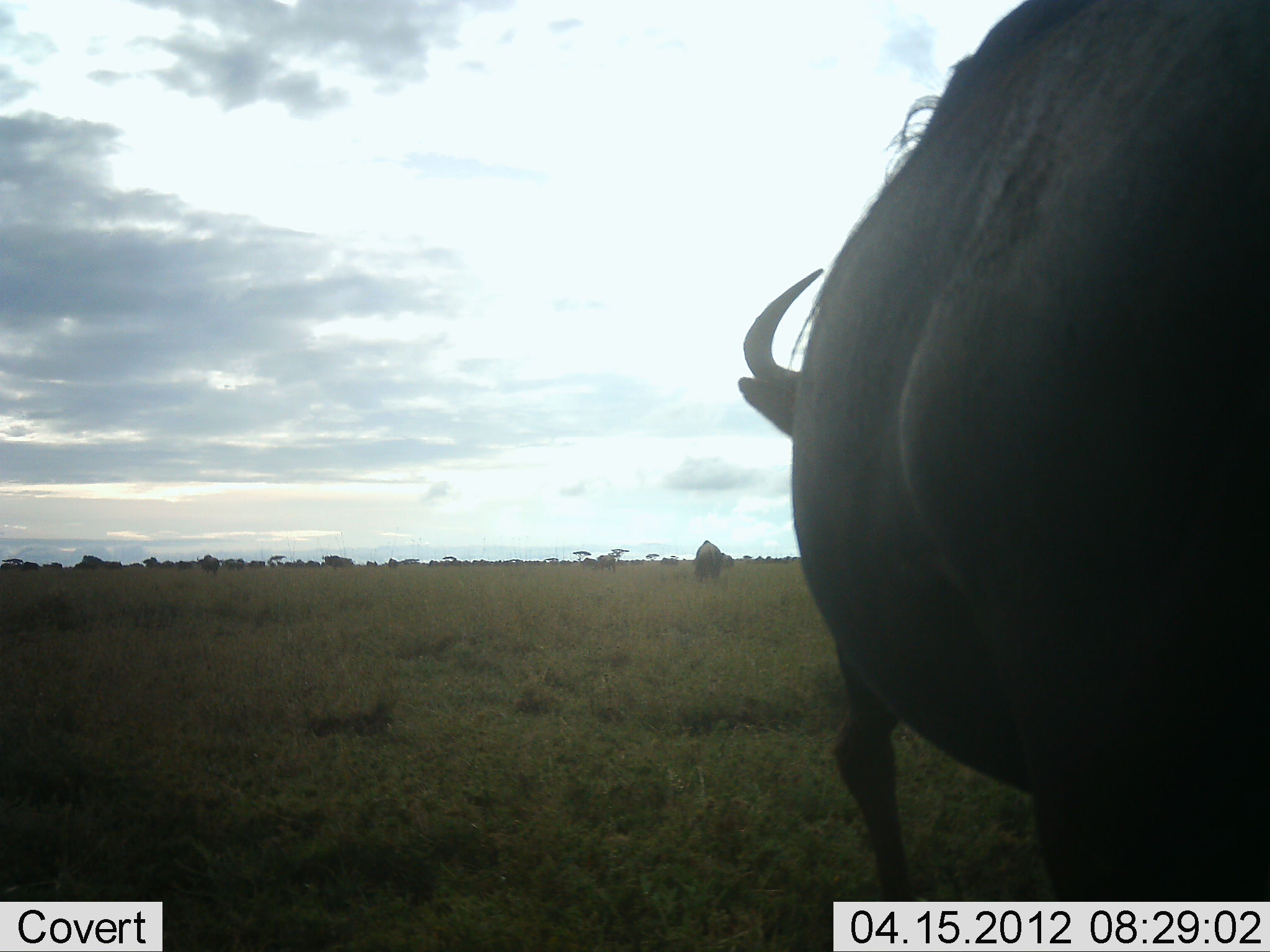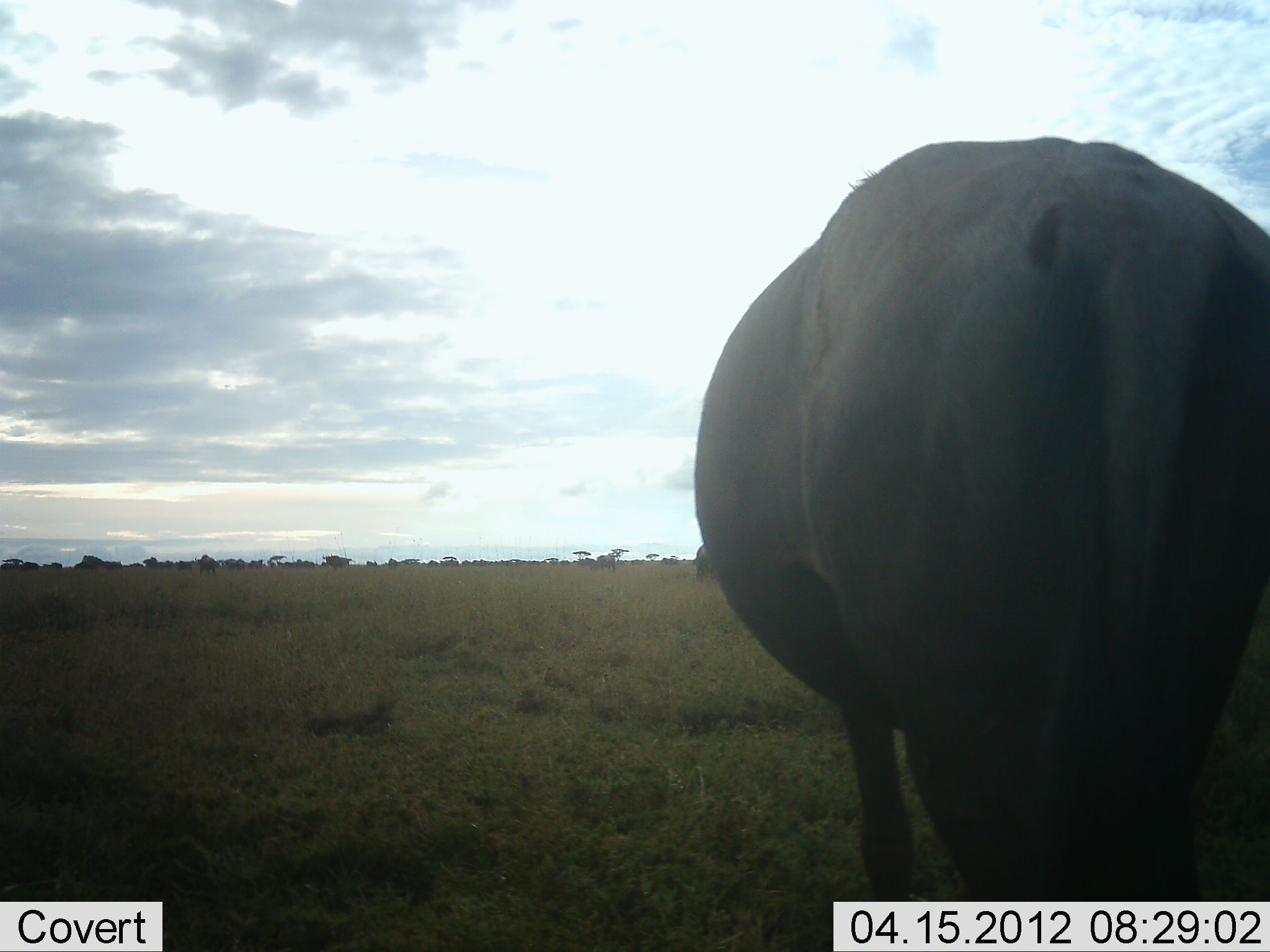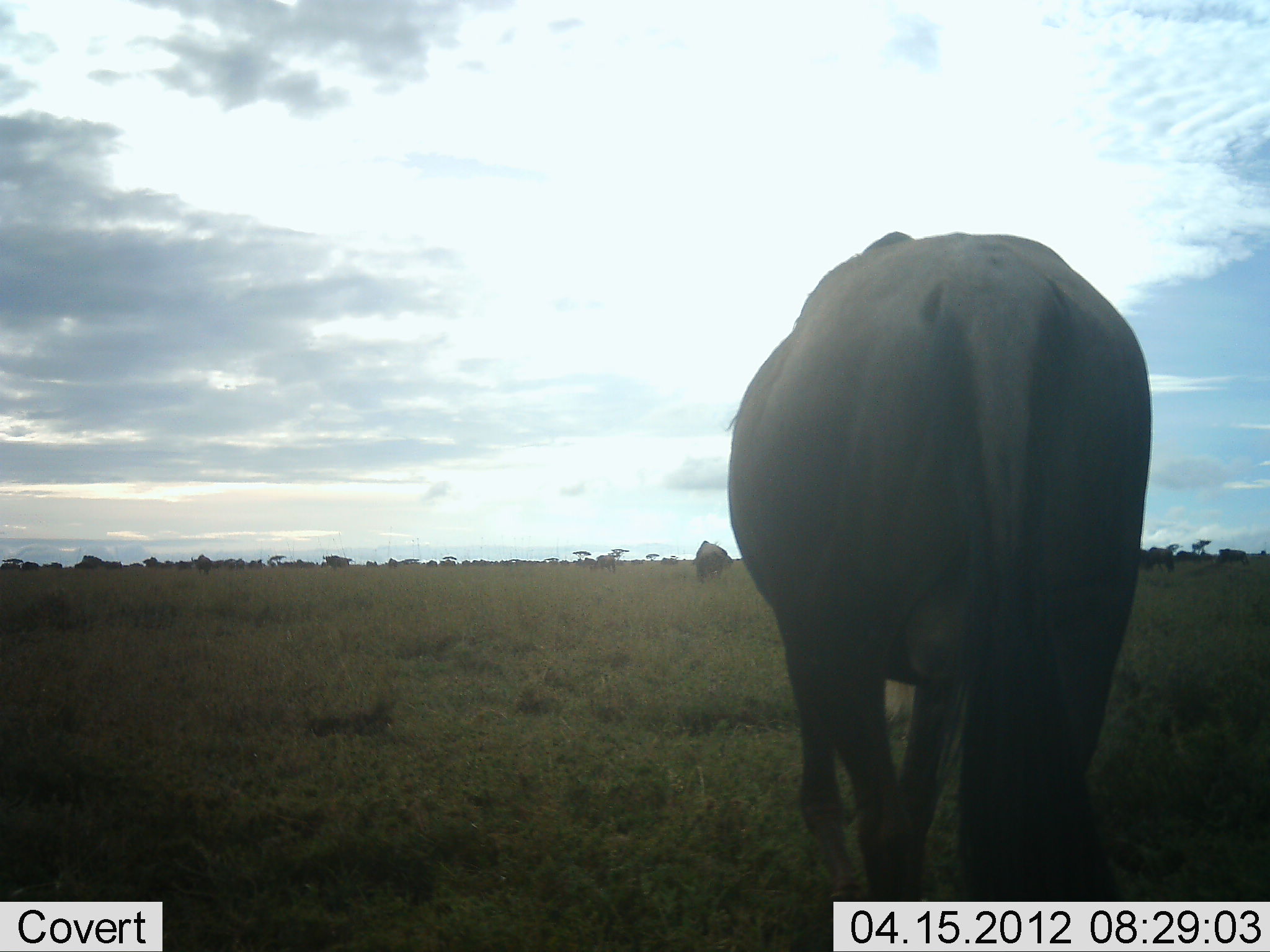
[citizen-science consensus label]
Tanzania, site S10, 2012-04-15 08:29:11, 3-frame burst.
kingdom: Animalia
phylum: Chordata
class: Mammalia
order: Artiodactyla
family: Bovidae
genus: Connochaetes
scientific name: Connochaetes taurinus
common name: blue wildebeest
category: wildebeest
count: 1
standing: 21%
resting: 0%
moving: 93%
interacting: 0%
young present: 0%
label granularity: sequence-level